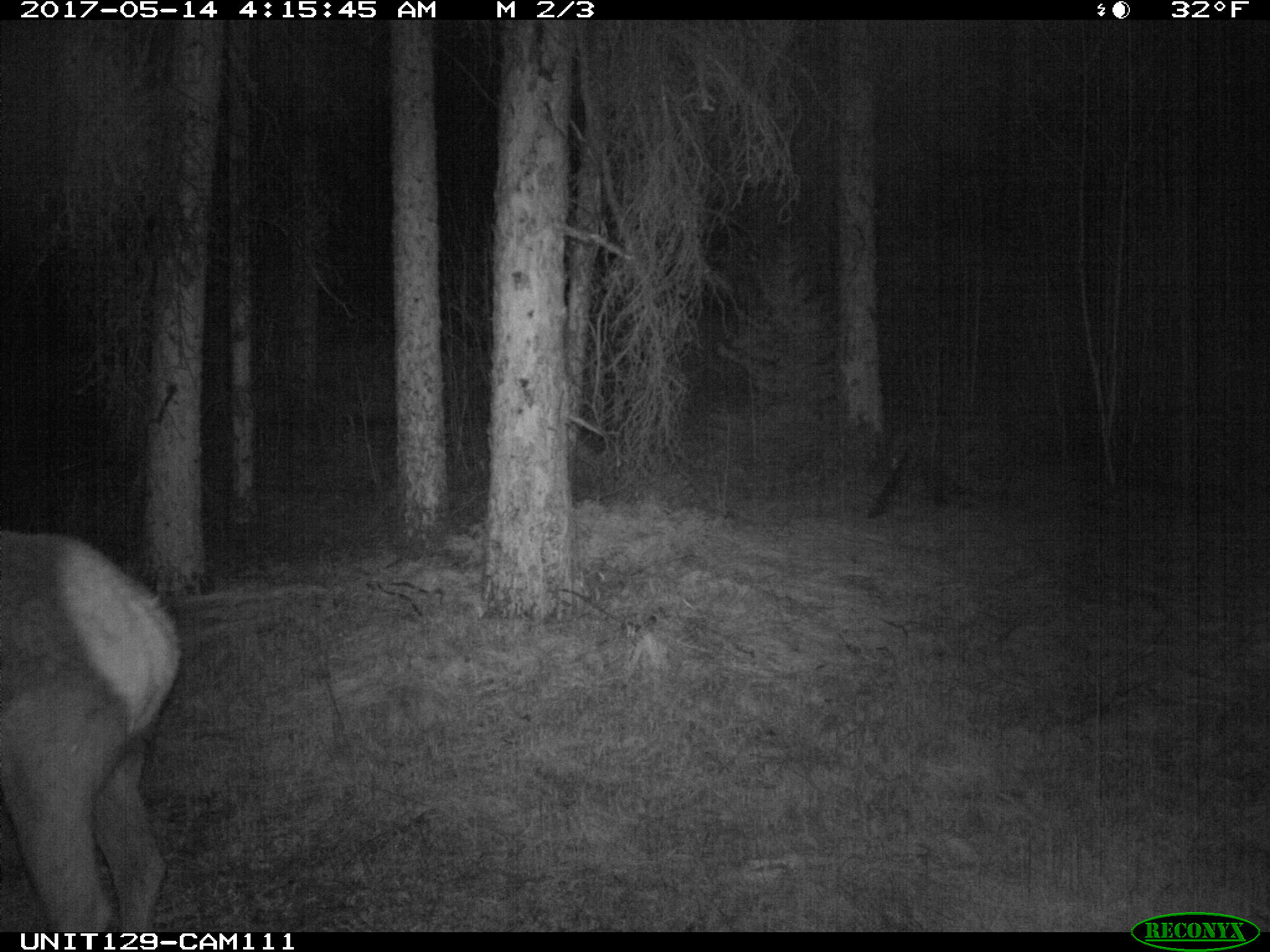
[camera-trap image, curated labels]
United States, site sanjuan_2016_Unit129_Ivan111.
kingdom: Animalia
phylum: Chordata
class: Mammalia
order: Artiodactyla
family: Cervidae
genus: Cervus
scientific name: Cervus elaphus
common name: red deer